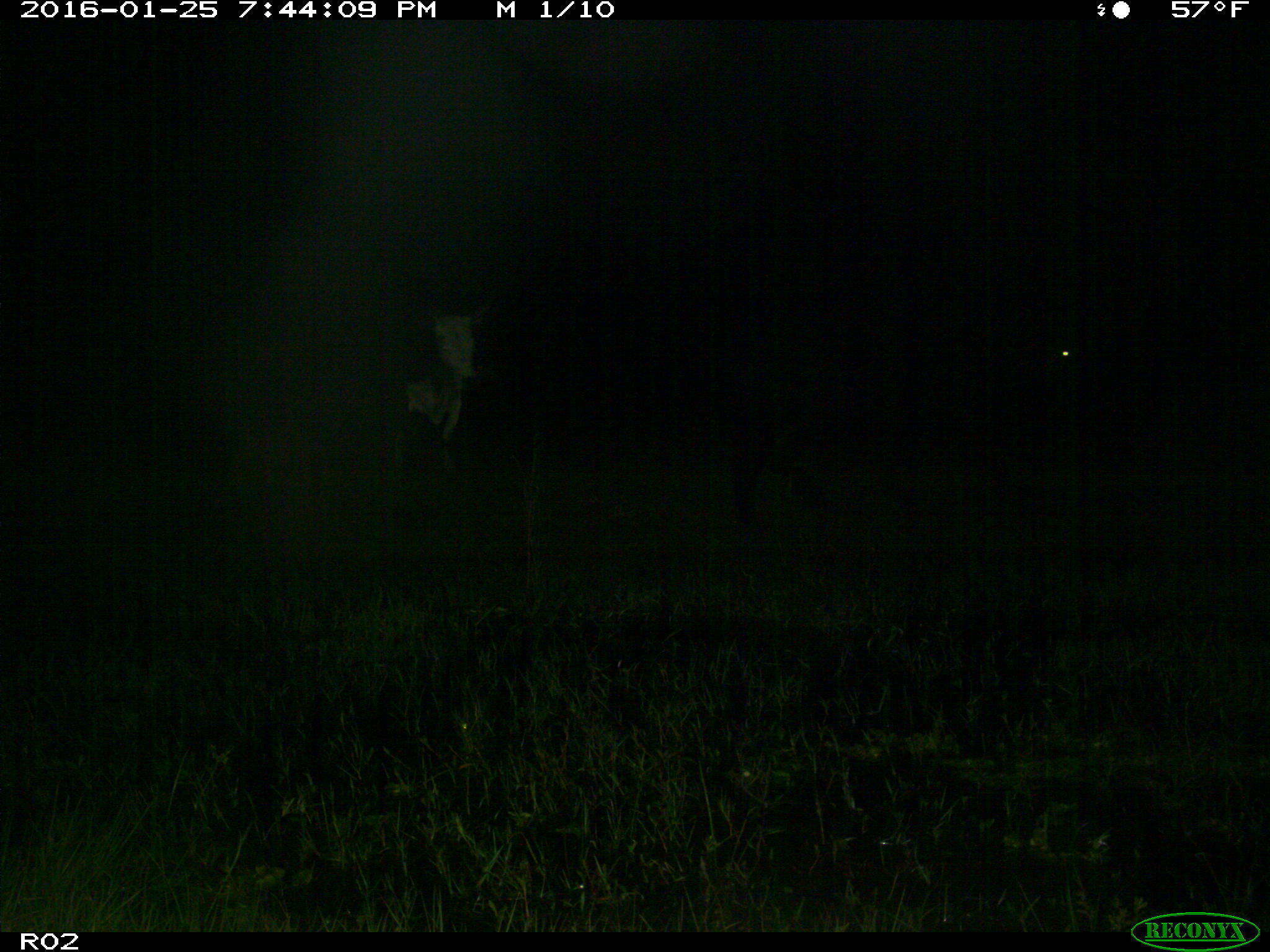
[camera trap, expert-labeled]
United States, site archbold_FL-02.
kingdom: Animalia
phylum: Chordata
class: Mammalia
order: Artiodactyla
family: Bovidae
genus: Bos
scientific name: Bos taurus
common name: domestic cow